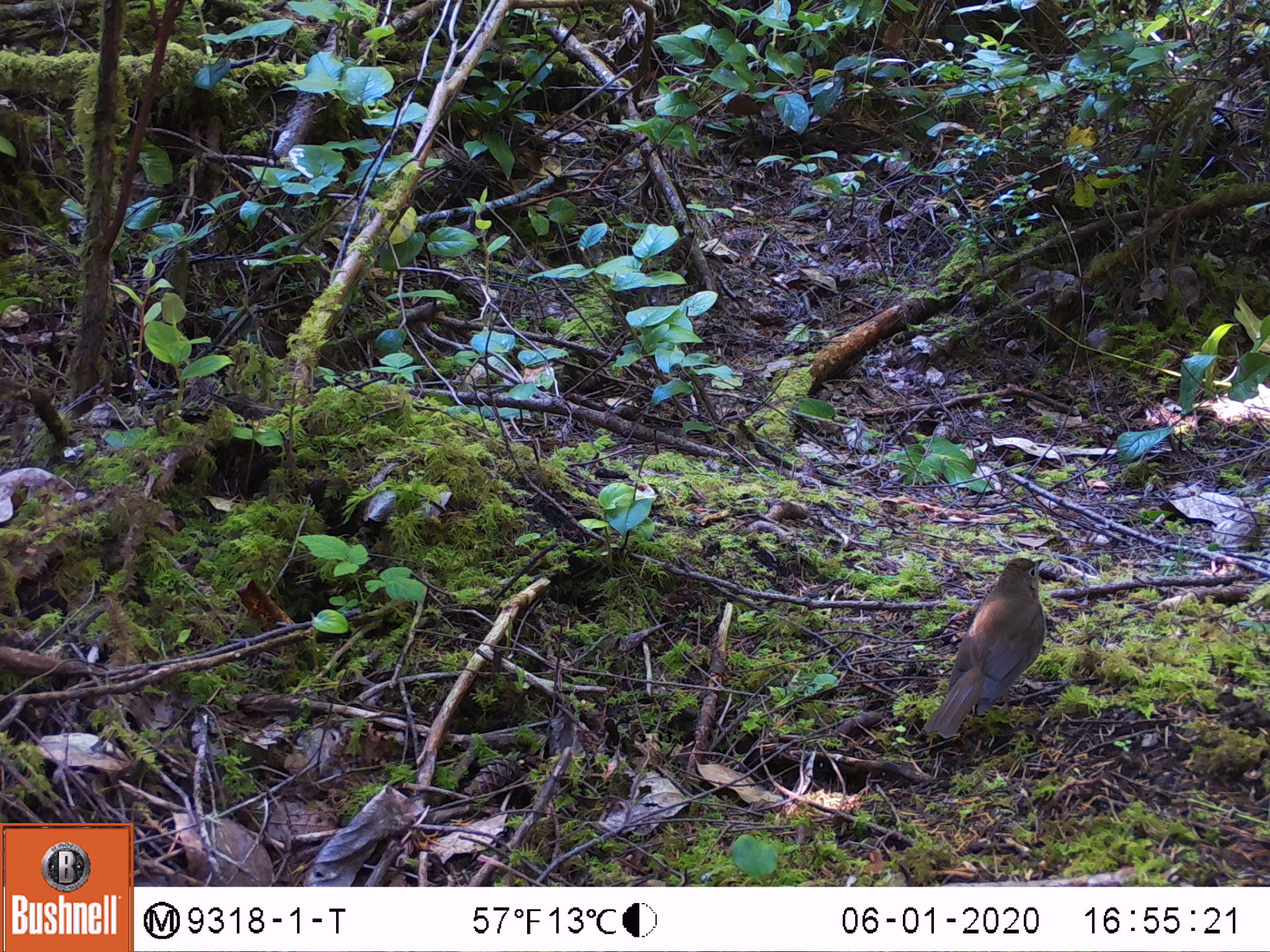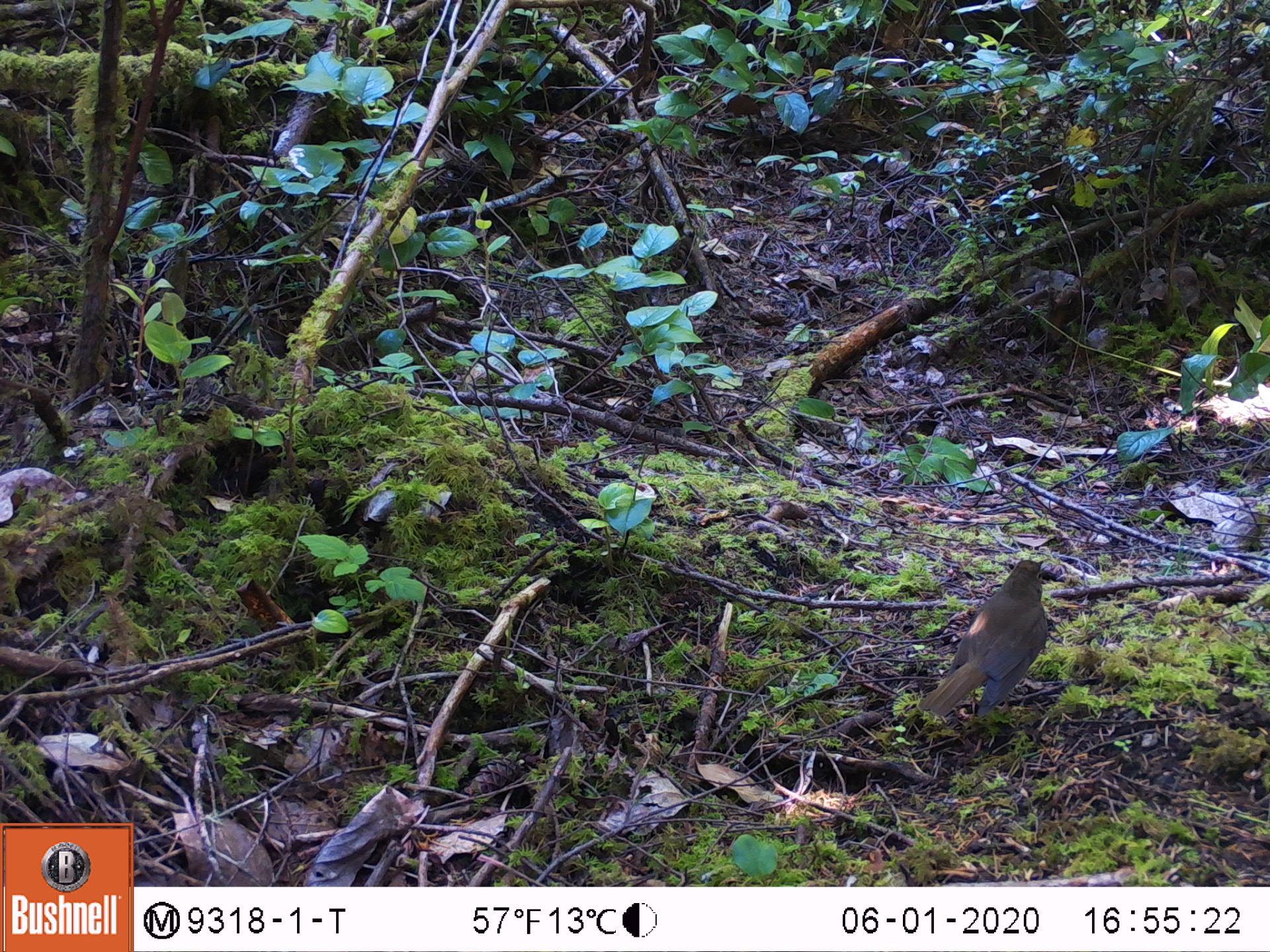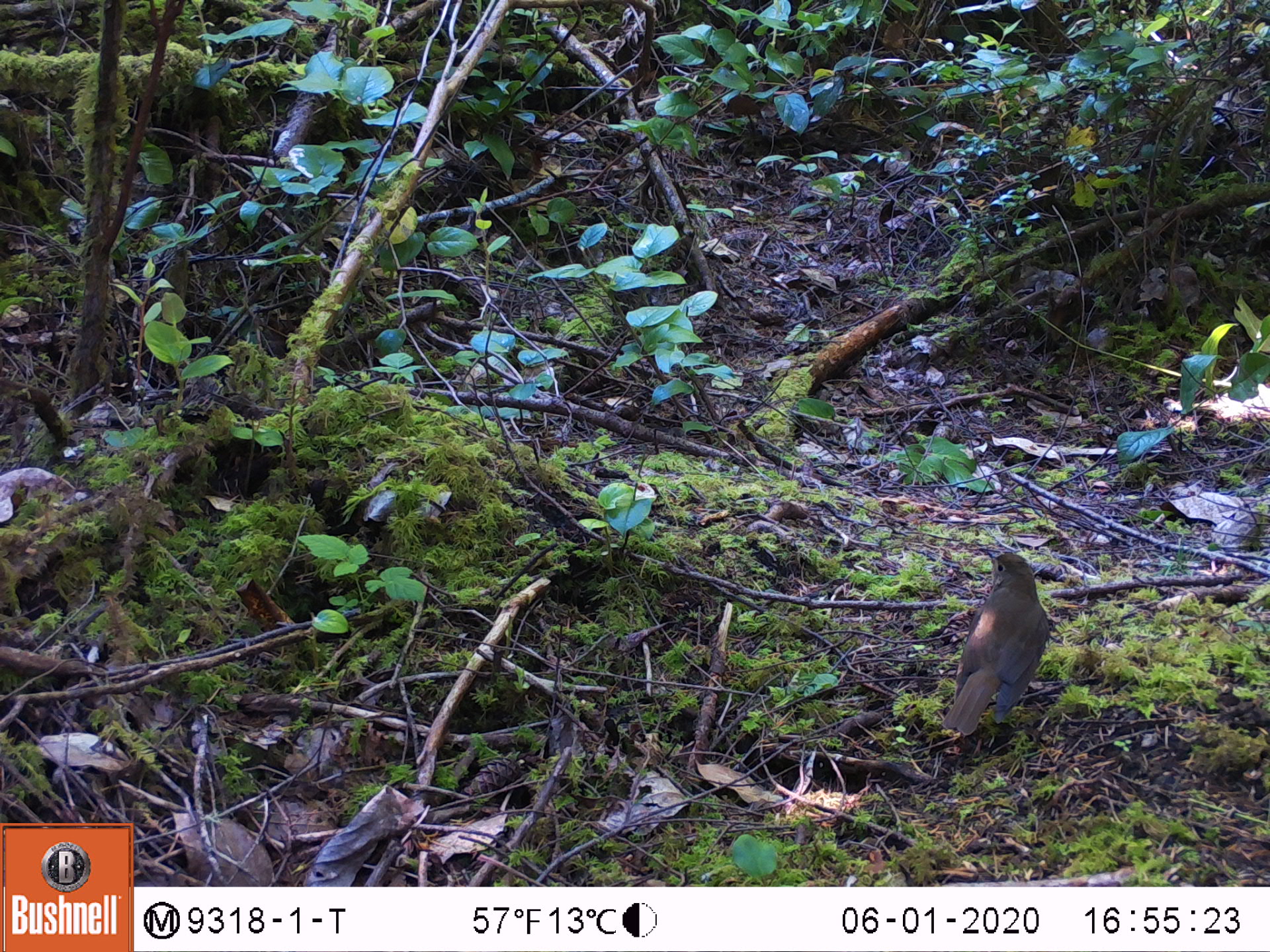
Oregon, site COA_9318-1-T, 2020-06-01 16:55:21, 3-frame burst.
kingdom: Animalia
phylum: Chordata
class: Aves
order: Passeriformes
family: Turdidae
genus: Catharus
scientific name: Catharus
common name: brown thrushes and nightingale-thrushes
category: catharus species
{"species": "catharus species (brown thrushes and nightingale-thrushes) (Catharus)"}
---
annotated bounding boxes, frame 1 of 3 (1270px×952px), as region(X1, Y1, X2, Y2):
catharus species: region(916, 550, 1051, 742)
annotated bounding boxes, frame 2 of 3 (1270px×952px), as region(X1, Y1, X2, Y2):
catharus species: region(913, 544, 1062, 723)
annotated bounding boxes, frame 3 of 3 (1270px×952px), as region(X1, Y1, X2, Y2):
catharus species: region(932, 545, 1057, 744)